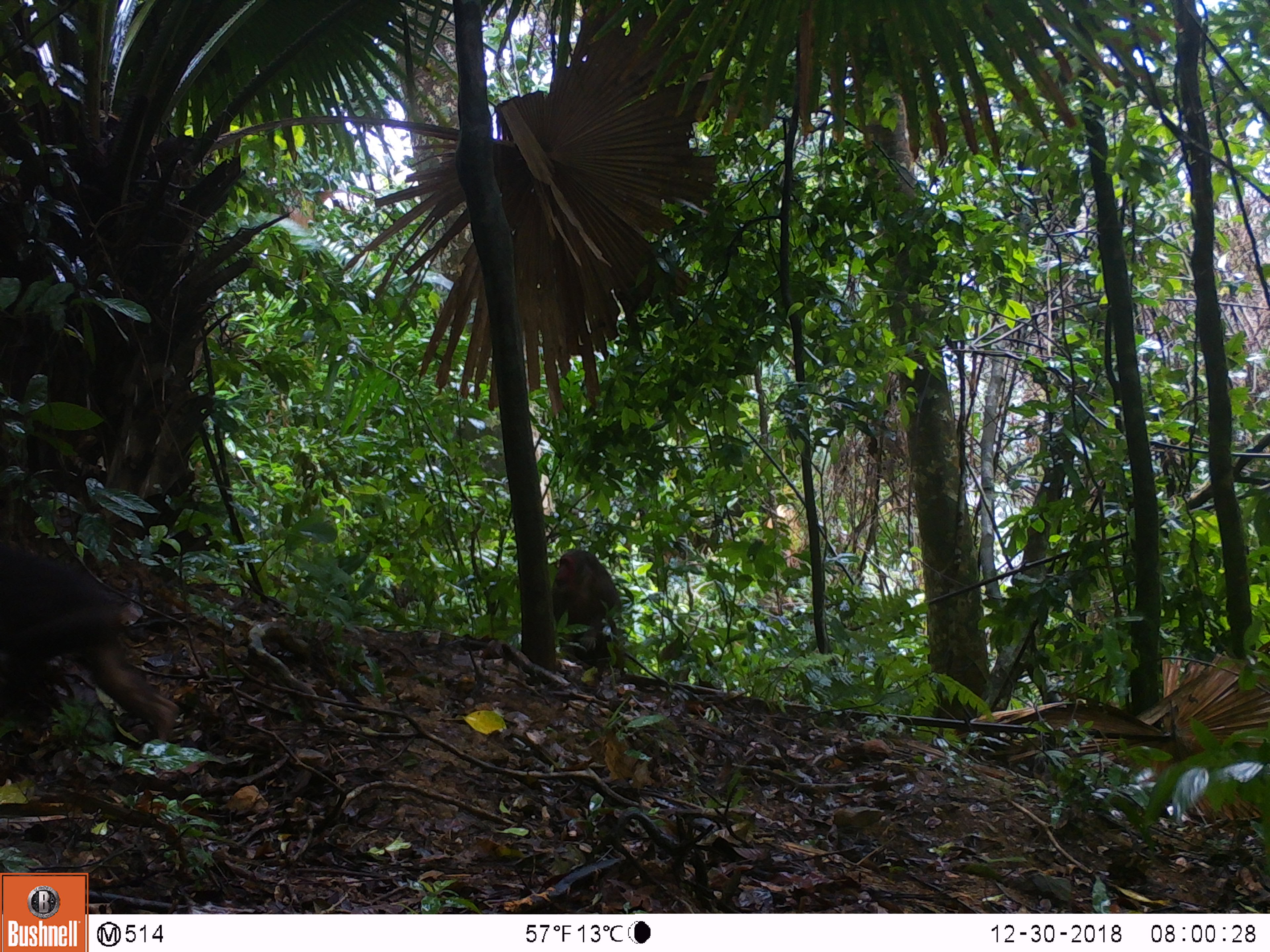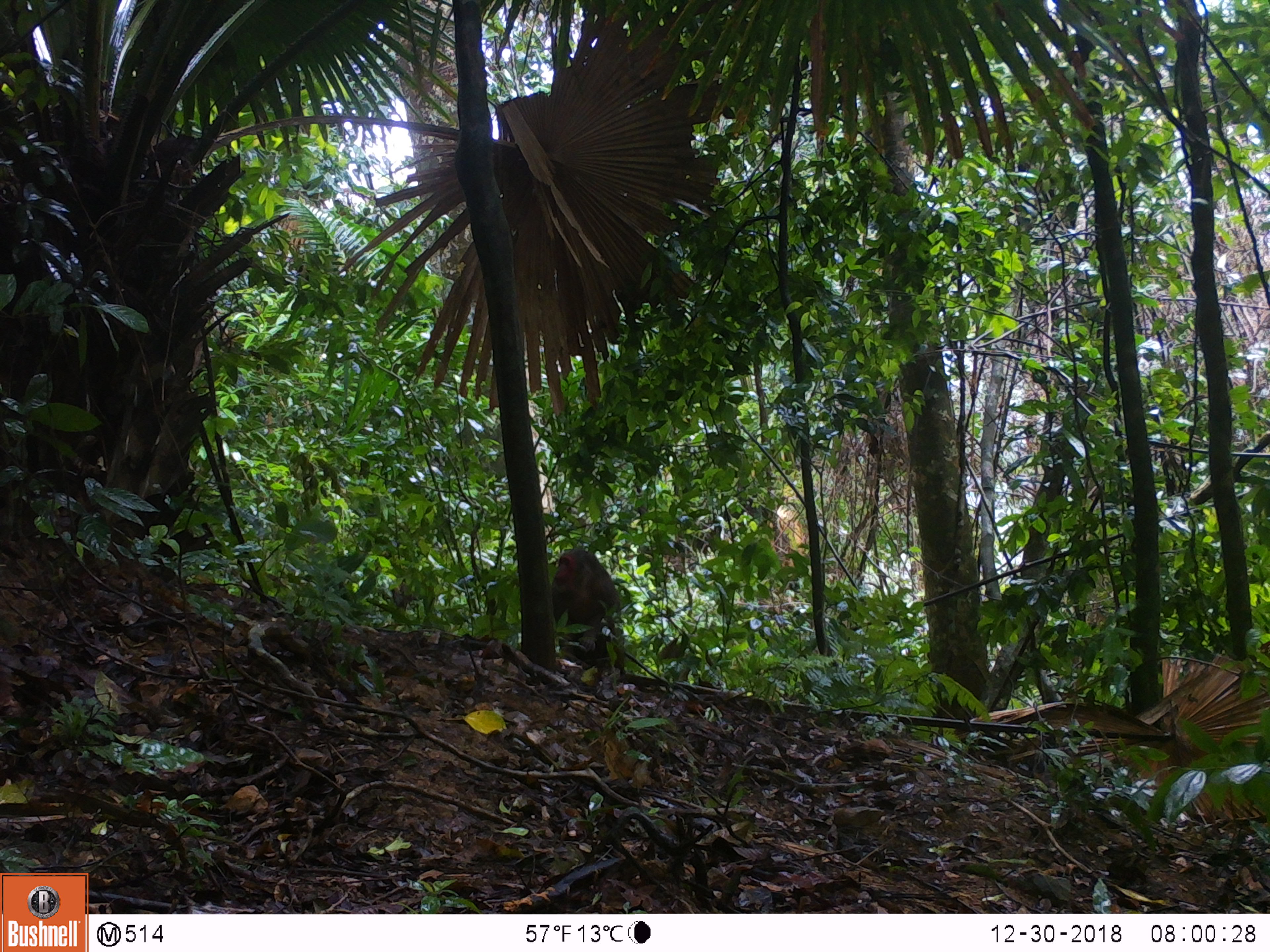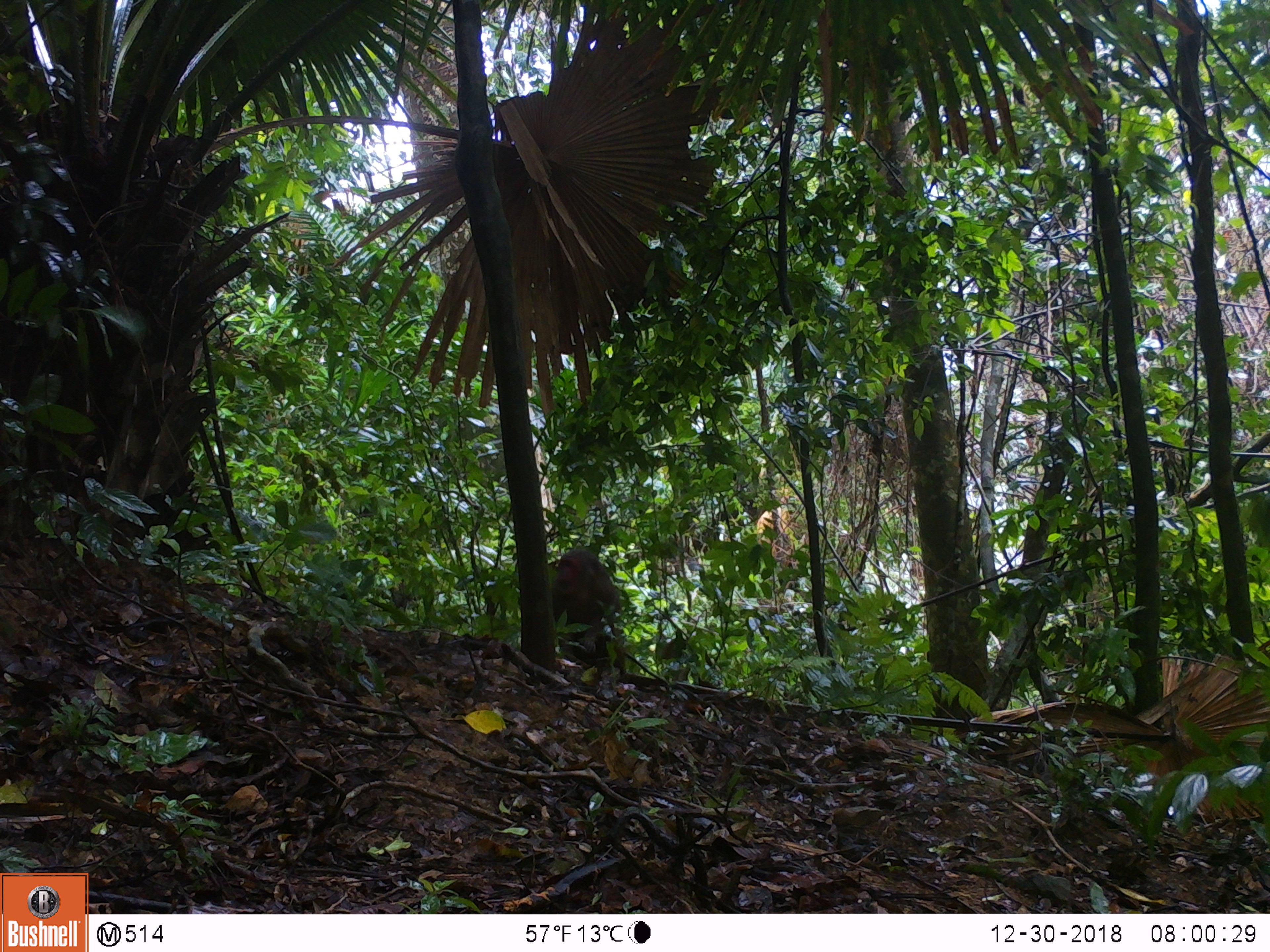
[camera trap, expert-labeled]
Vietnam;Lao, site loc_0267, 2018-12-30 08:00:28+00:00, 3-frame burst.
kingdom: Animalia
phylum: Chordata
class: Mammalia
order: Primates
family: Cercopithecidae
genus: Macaca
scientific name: Macaca arctoides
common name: stump-tailed macaque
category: stump tailed macaque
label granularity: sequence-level